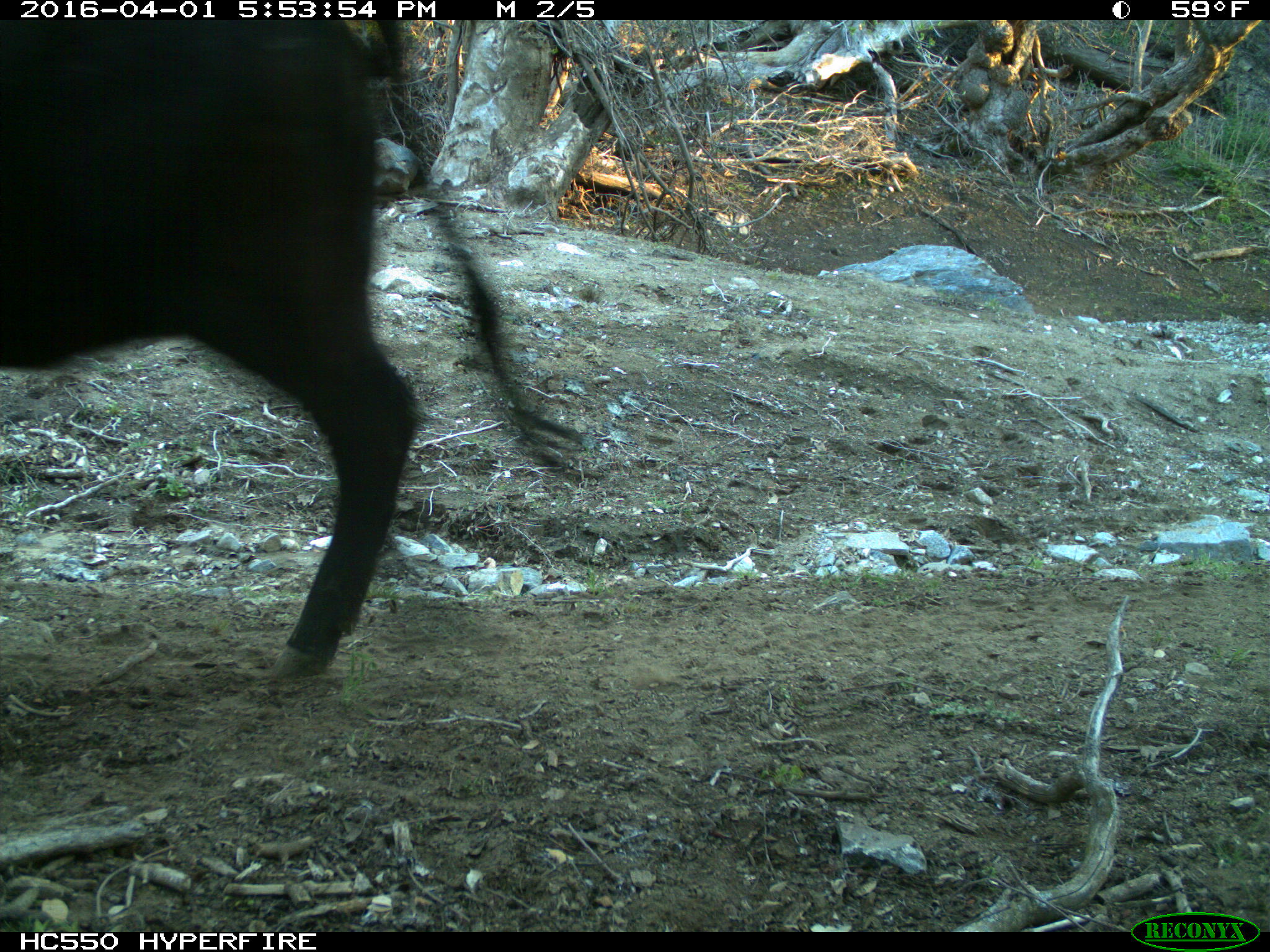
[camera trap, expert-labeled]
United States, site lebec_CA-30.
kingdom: Animalia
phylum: Chordata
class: Mammalia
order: Artiodactyla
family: Bovidae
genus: Bos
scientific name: Bos taurus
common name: domestic cow